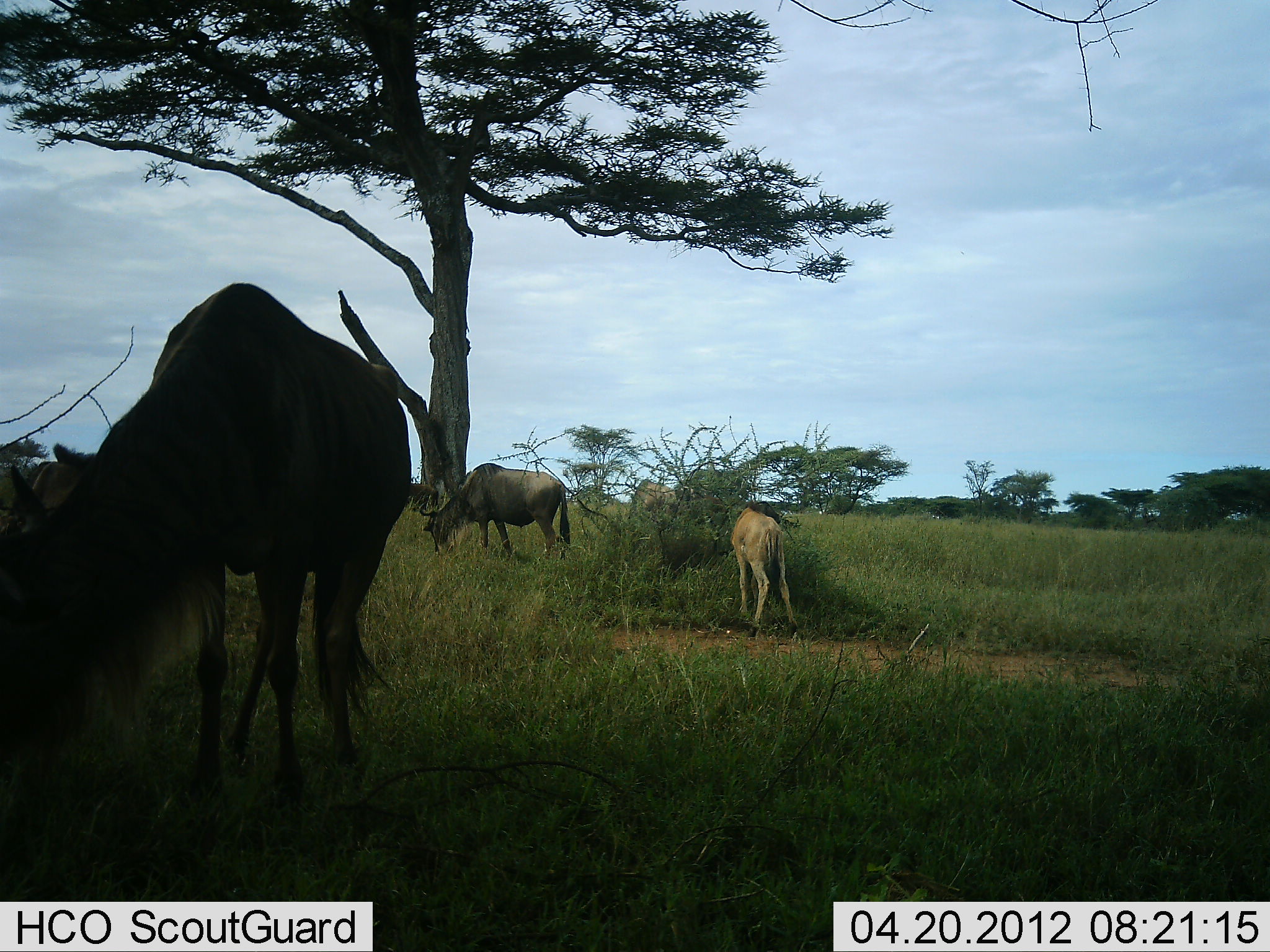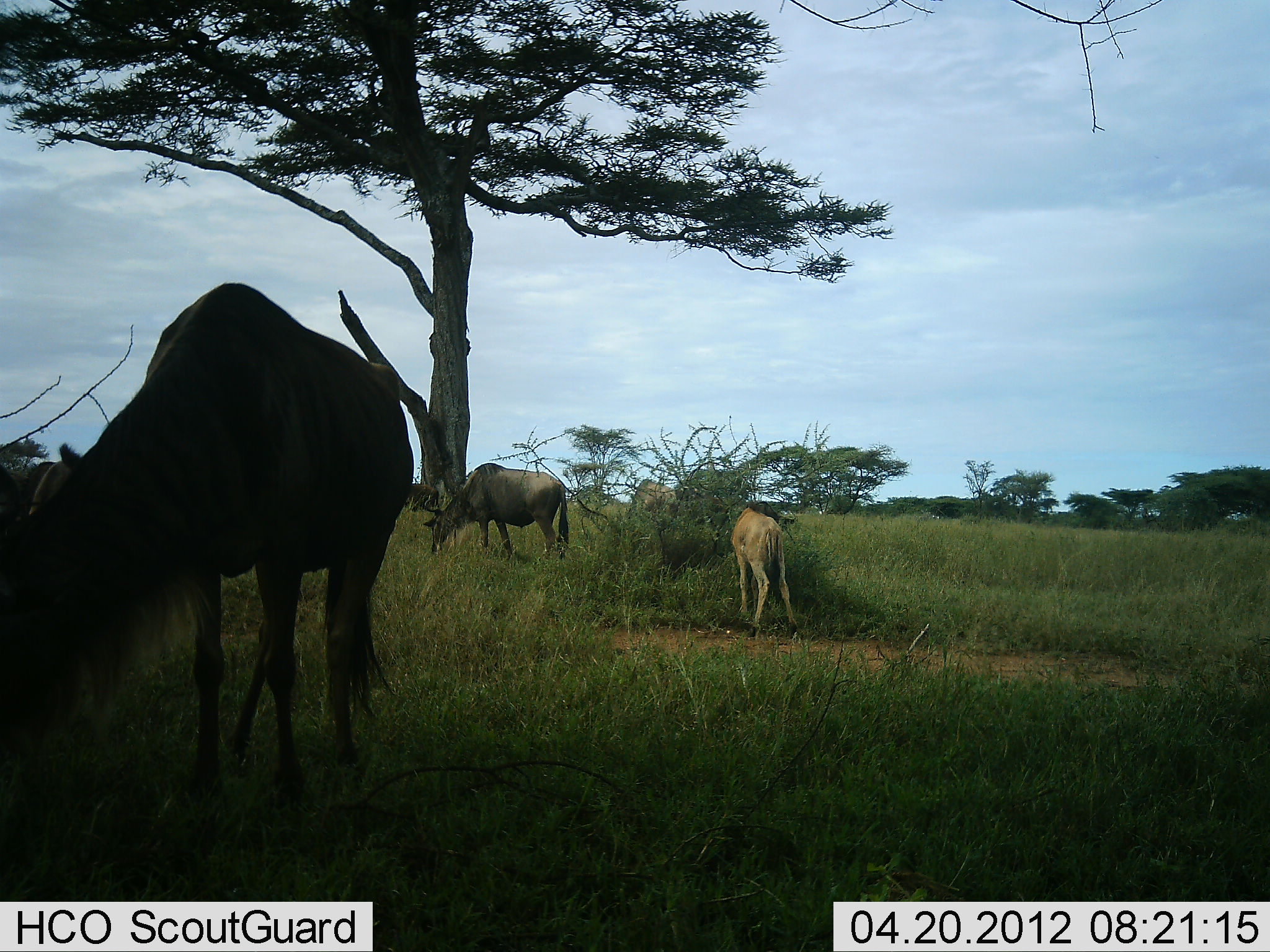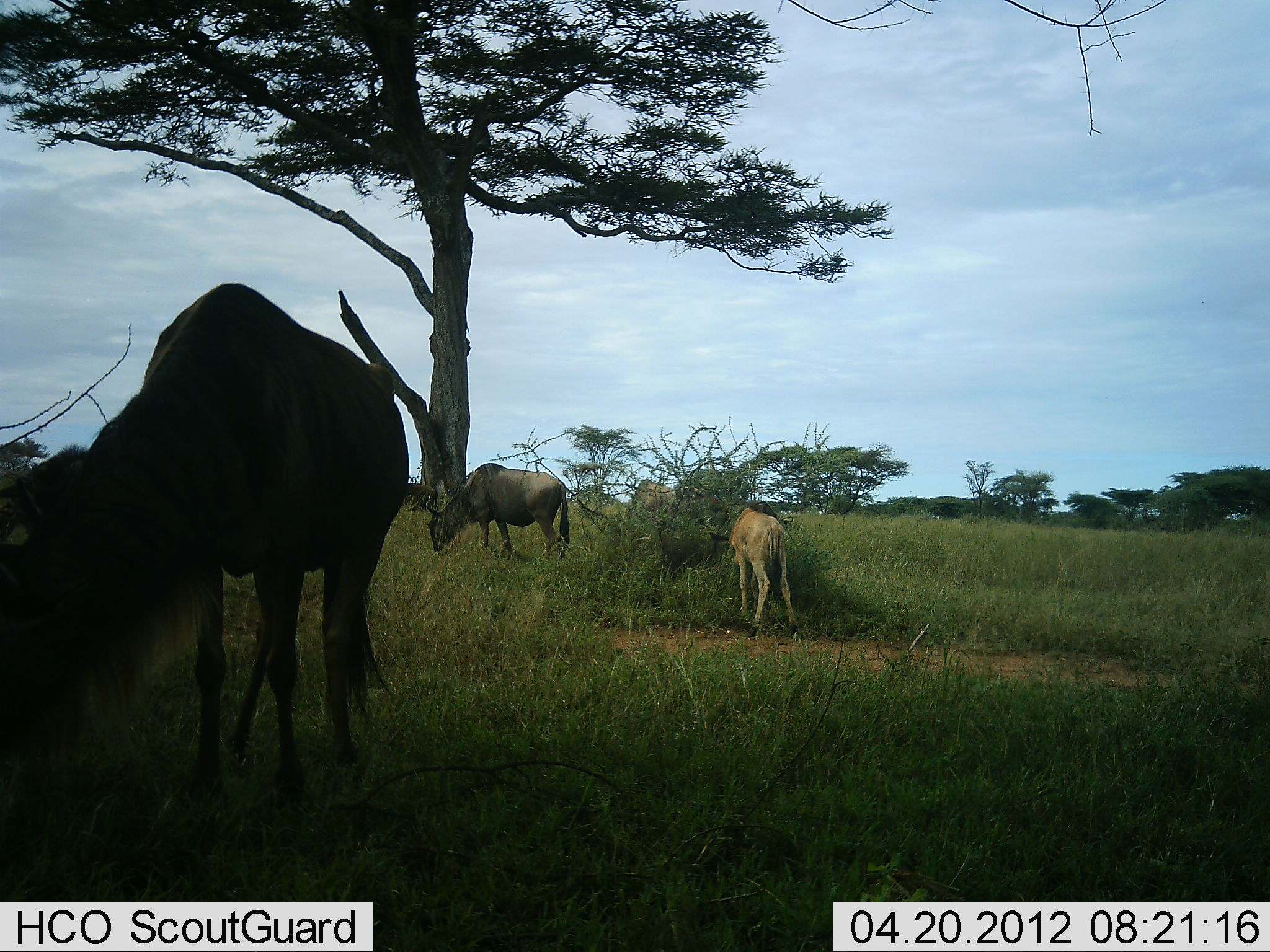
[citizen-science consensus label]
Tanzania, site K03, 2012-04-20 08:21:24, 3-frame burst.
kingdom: Animalia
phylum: Chordata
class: Mammalia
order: Artiodactyla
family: Bovidae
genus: Connochaetes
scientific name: Connochaetes taurinus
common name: blue wildebeest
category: wildebeest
Wildebeest (blue wildebeest) (Connochaetes taurinus), count 4. Behavior (volunteer vote fractions): standing 38%, resting 0%, moving 0%, interacting 0%. Young present (vote fraction): 79%. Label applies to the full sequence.